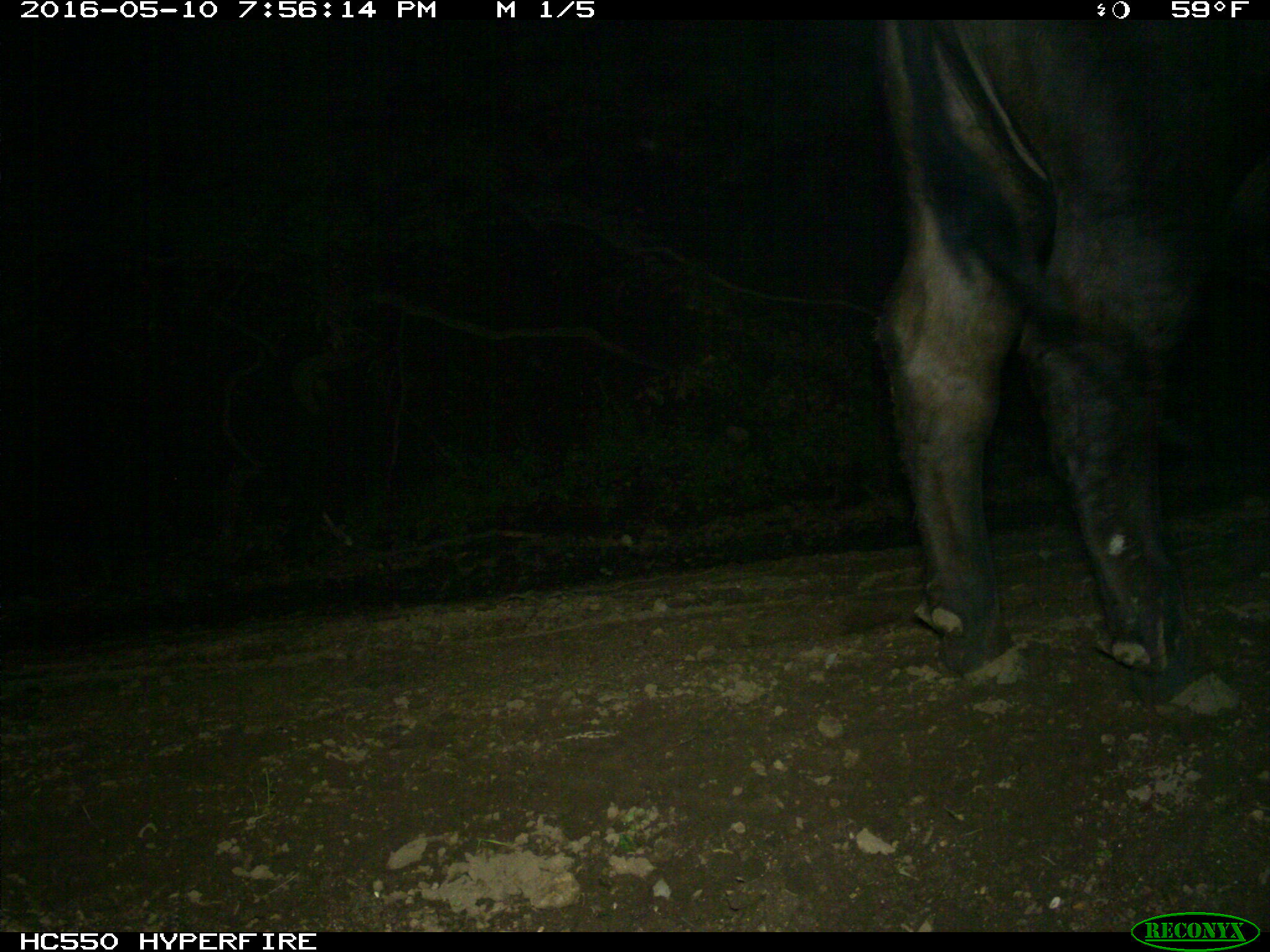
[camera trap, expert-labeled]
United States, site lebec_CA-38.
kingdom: Animalia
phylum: Chordata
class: Mammalia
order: Artiodactyla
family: Bovidae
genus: Bos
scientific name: Bos taurus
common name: domestic cow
Bos taurus (domestic cow).